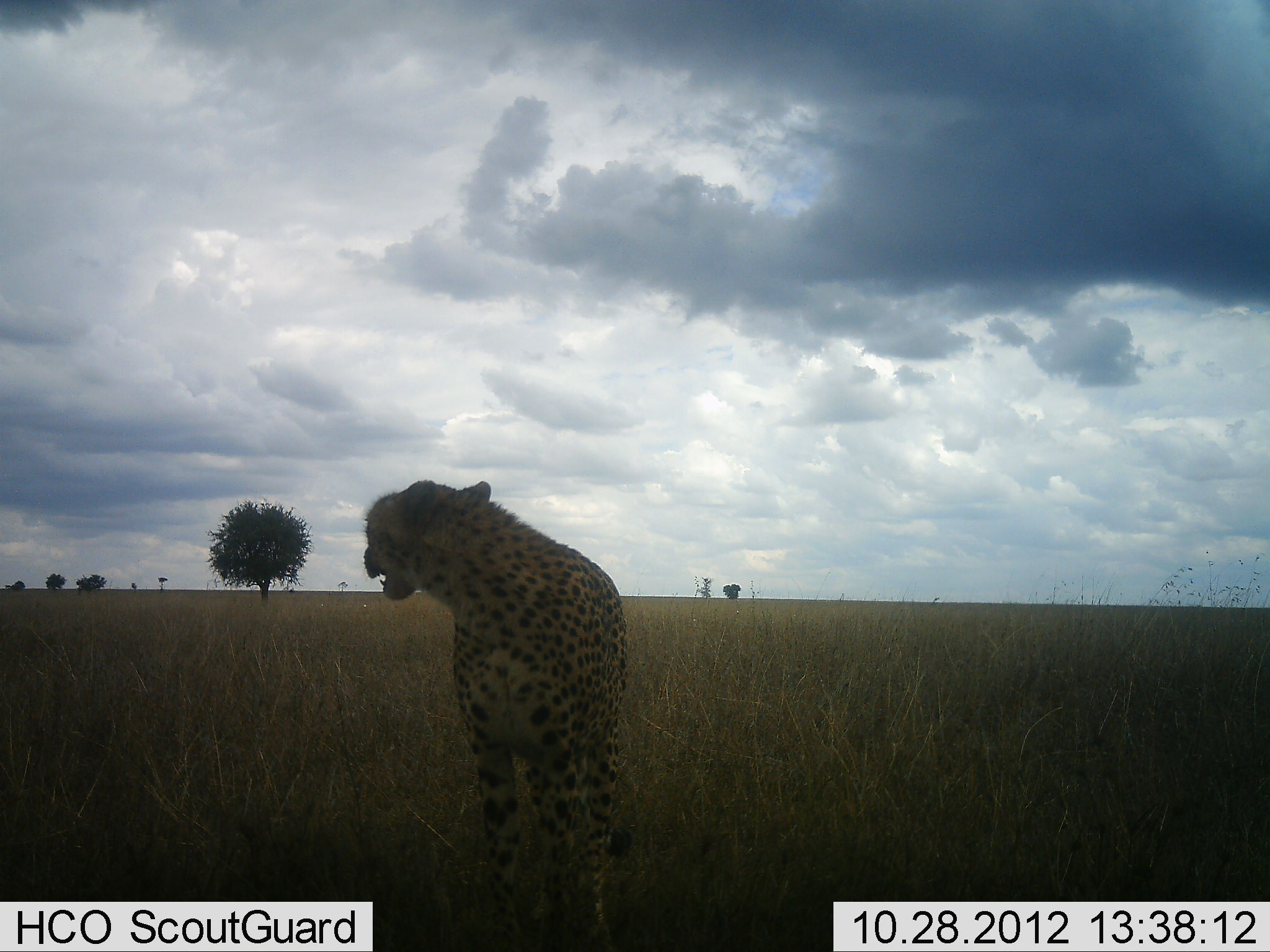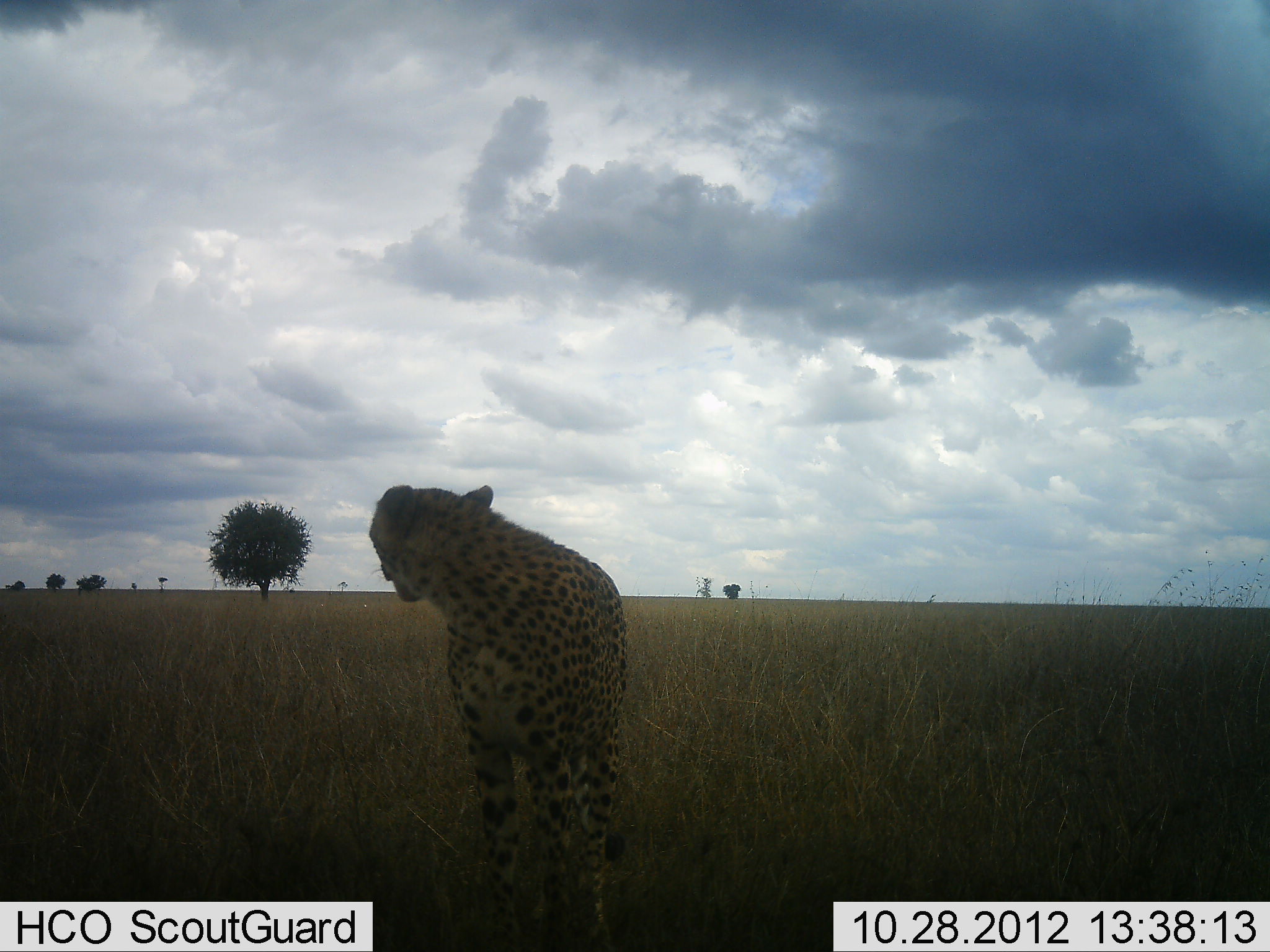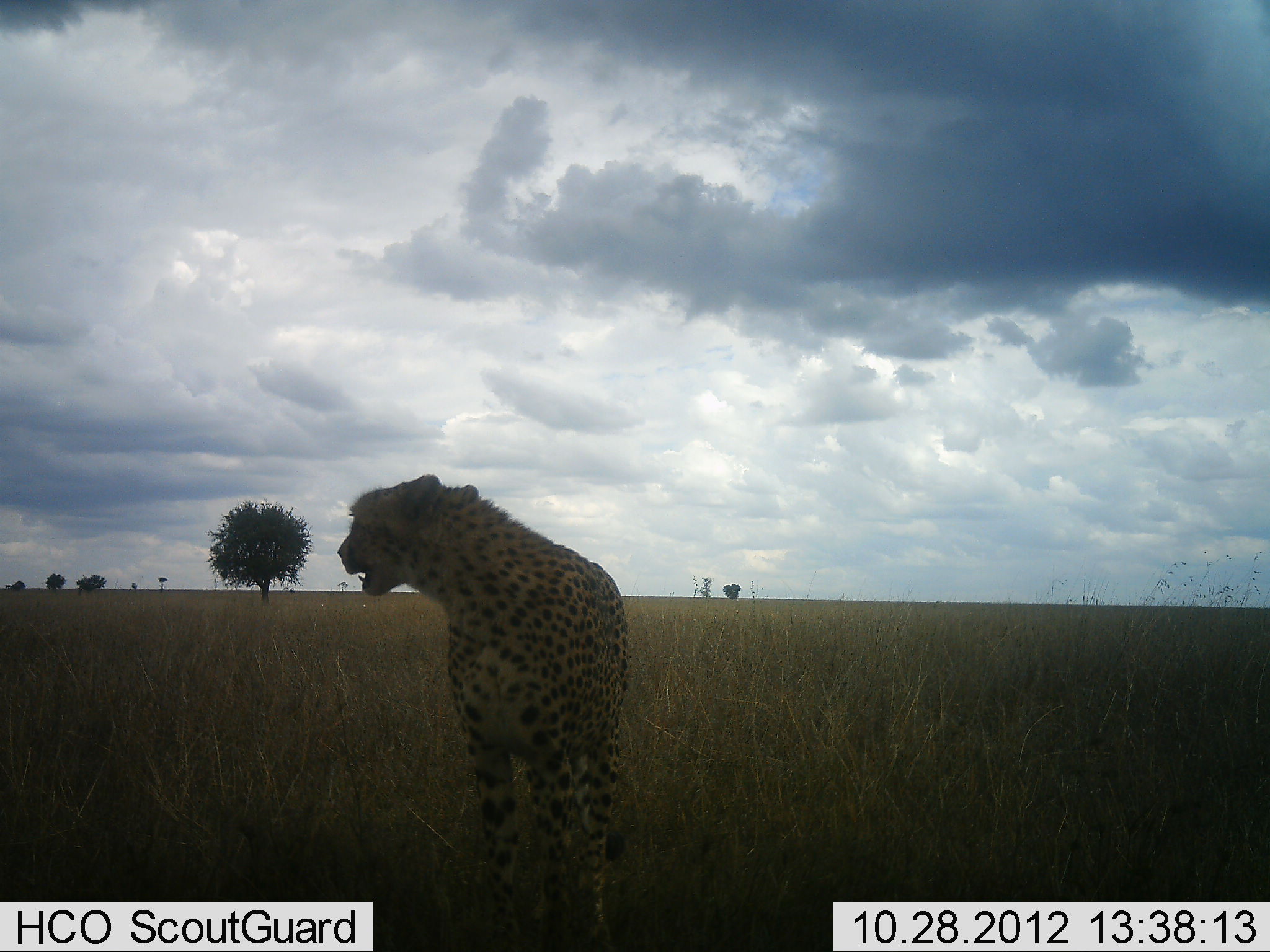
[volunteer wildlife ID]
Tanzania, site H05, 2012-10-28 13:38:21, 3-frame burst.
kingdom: Animalia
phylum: Chordata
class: Mammalia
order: Carnivora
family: Felidae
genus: Acinonyx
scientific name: Acinonyx jubatus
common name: cheetah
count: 1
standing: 90%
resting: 10%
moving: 0%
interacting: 0%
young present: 0%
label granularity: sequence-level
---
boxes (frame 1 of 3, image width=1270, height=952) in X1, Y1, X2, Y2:
animal: 361, 478, 629, 952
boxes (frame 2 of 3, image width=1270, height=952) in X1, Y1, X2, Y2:
animal: 369, 484, 633, 952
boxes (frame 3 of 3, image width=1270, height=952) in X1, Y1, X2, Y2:
animal: 338, 475, 629, 952